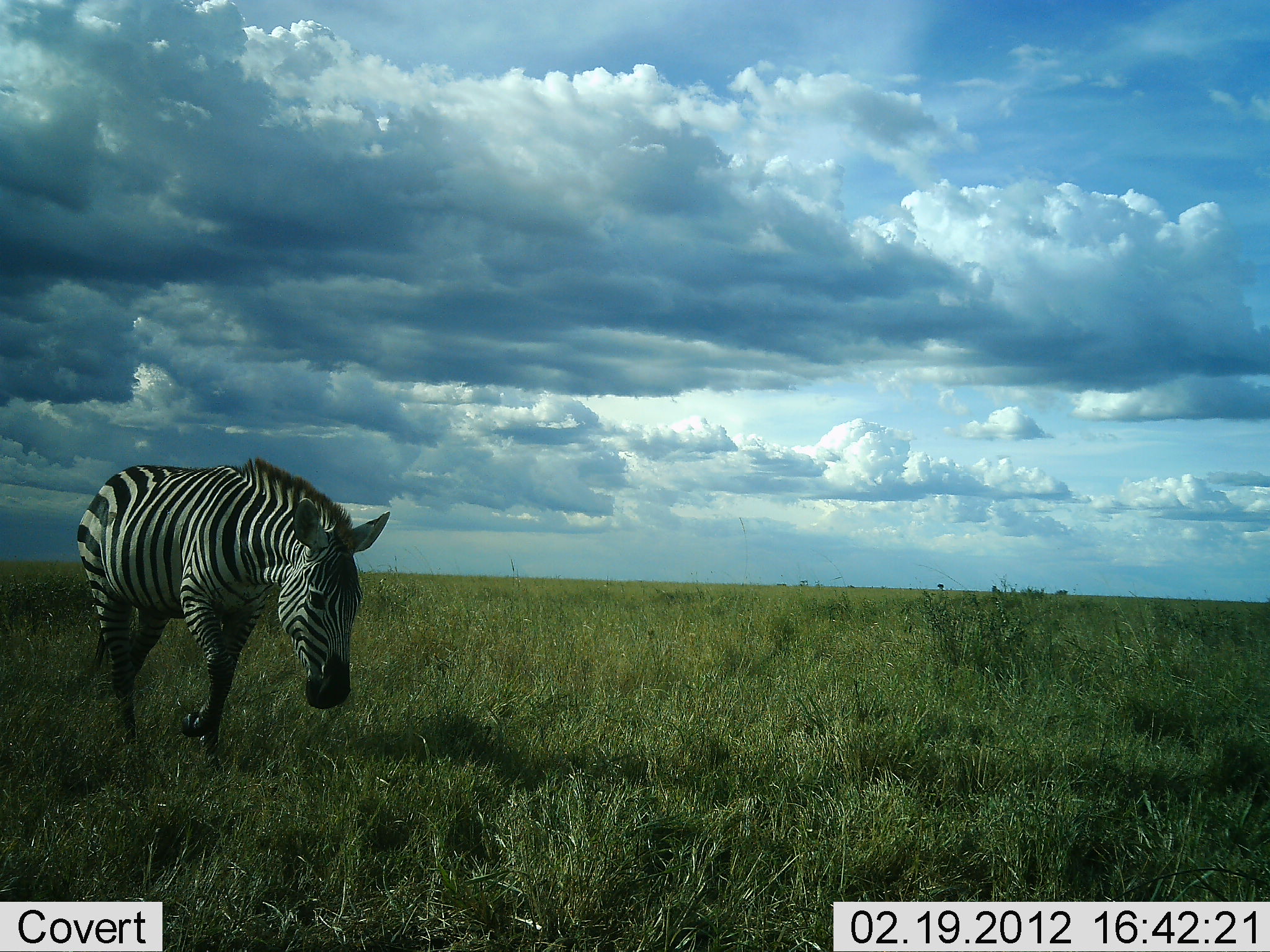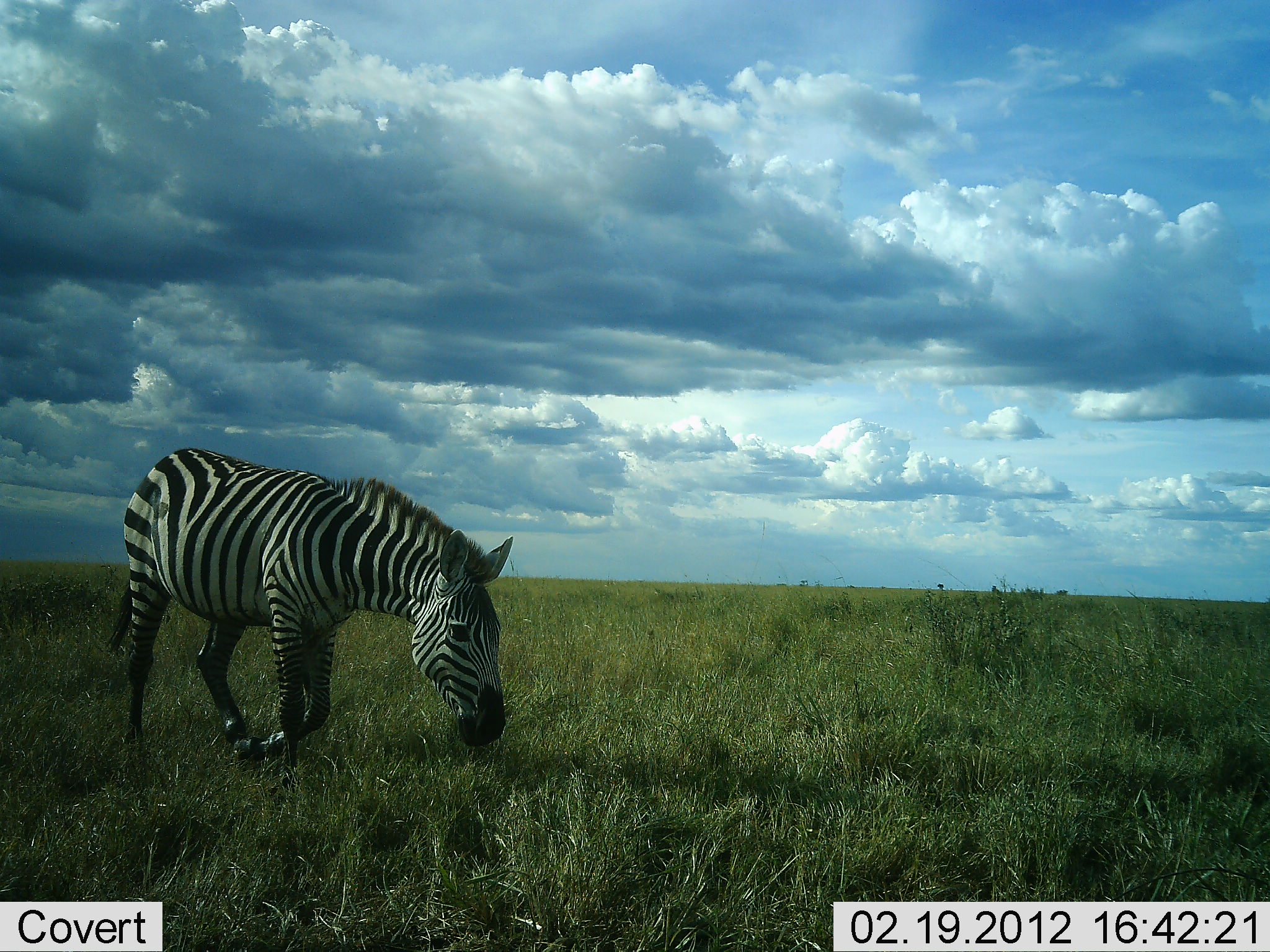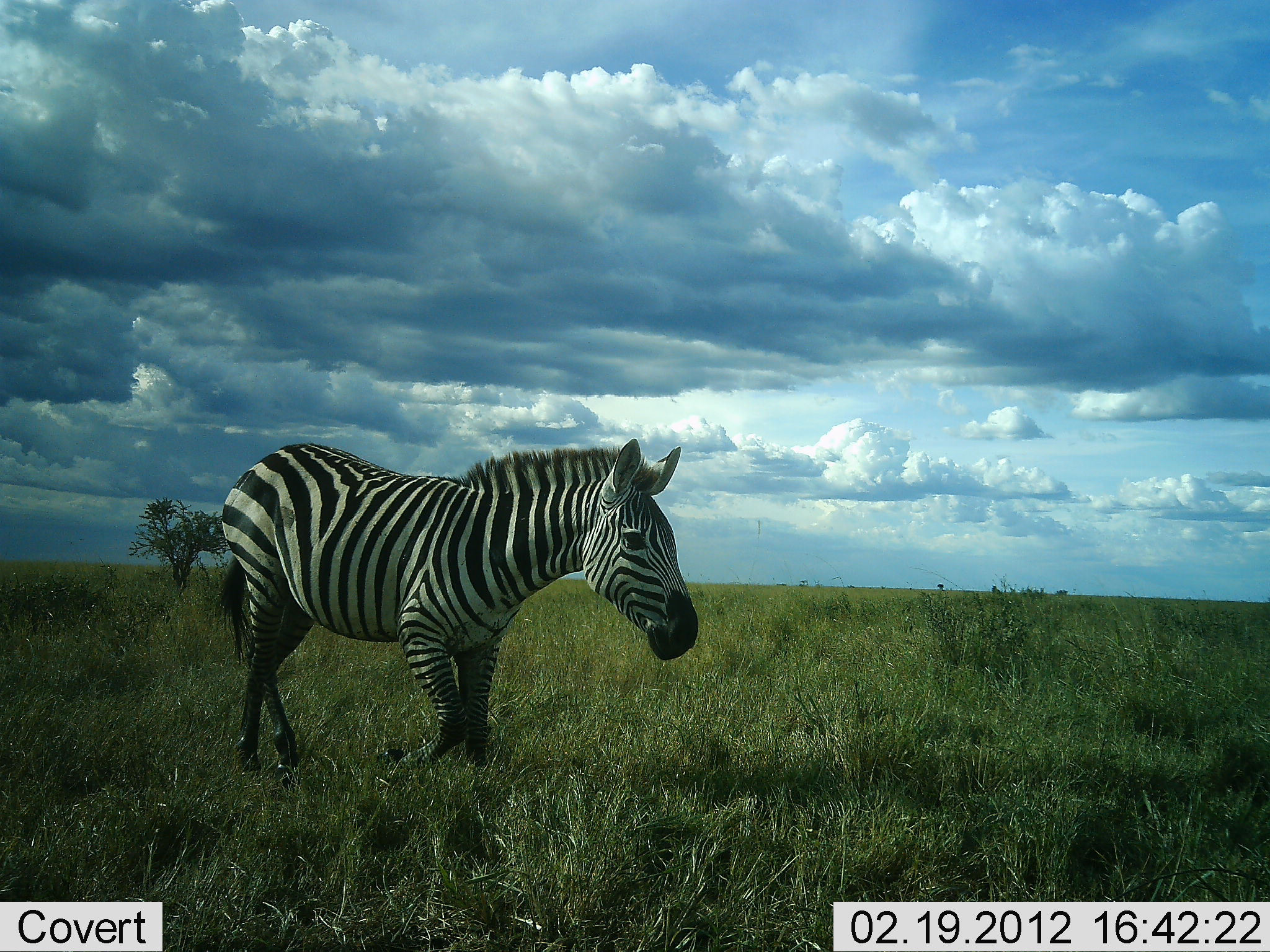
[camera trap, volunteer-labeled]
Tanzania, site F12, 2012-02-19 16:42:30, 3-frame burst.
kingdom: Animalia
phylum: Chordata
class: Mammalia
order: Perissodactyla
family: Equidae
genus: Equus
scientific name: Equus quagga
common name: plains zebra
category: zebra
Zebra (plains zebra) (Equus quagga), count 1. Behavior (volunteer vote fractions): standing 6%, resting 0%, moving 72%, interacting 0%. Young present (vote fraction): 0%. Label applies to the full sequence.